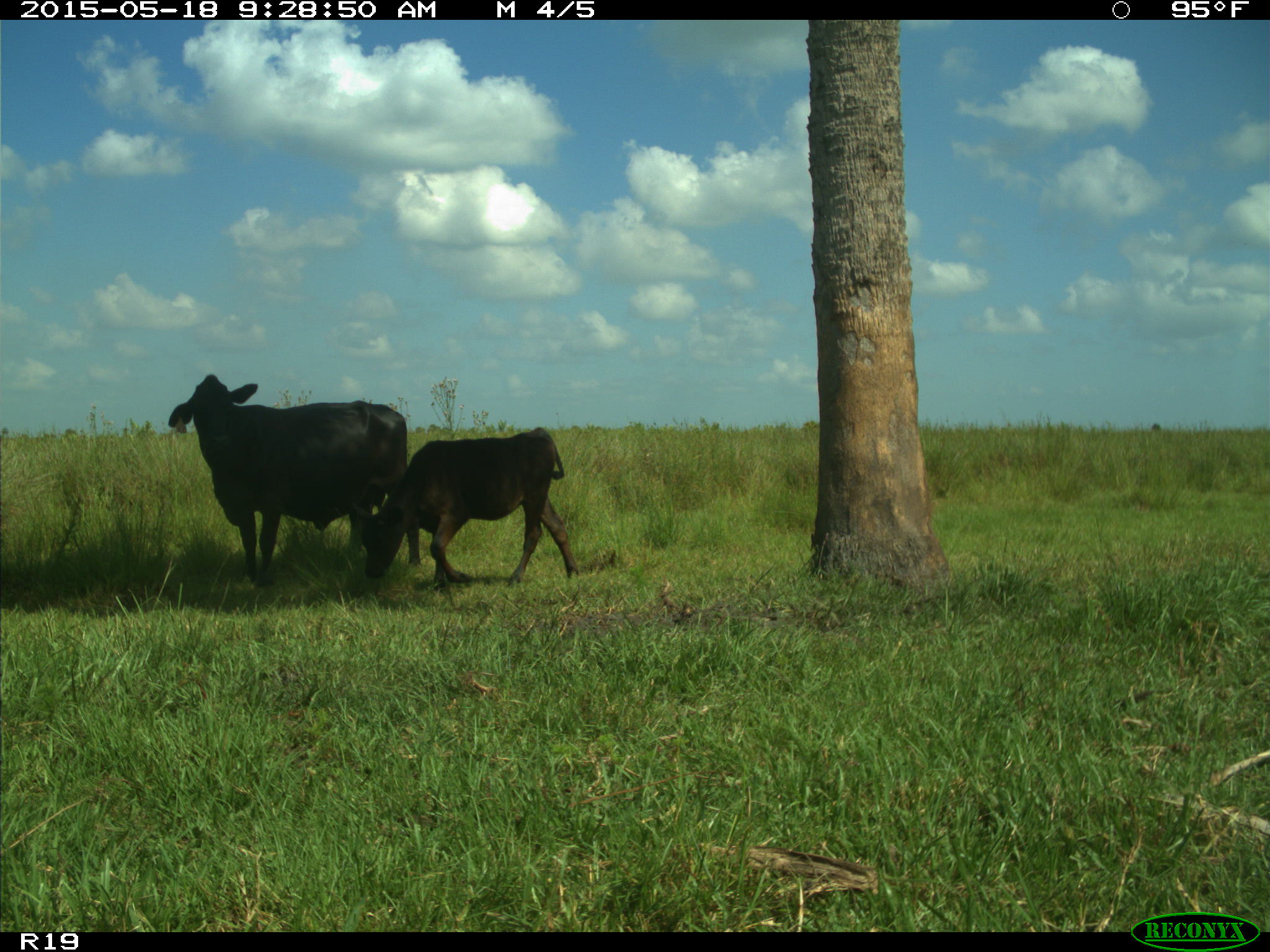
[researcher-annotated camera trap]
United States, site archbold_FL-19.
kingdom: Animalia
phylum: Chordata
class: Mammalia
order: Artiodactyla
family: Bovidae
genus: Bos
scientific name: Bos taurus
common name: domestic cow